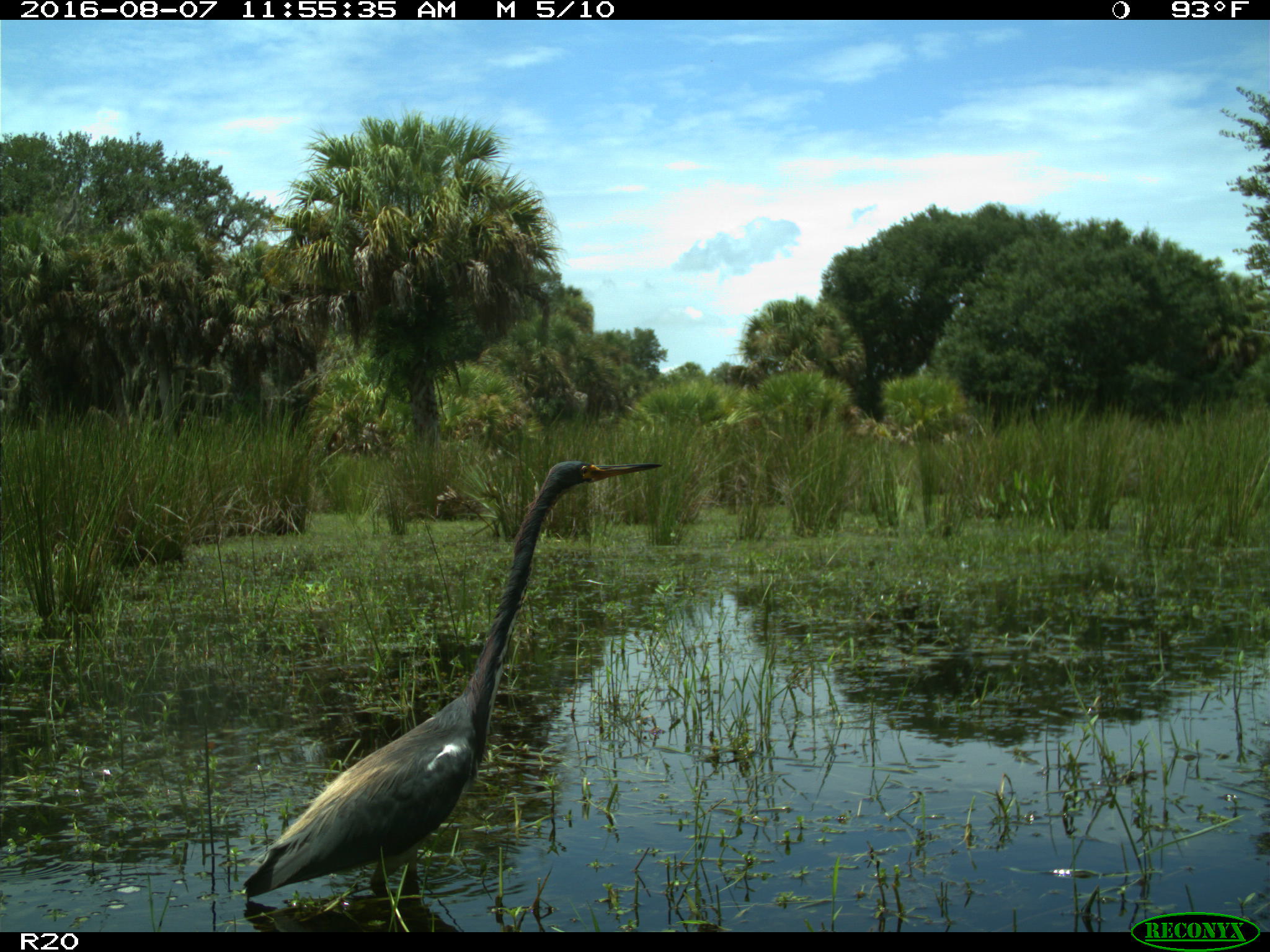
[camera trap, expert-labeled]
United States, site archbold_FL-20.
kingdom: Animalia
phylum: Chordata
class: Aves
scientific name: Aves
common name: birds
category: unidentified bird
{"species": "unidentified bird (birds) (Aves)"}